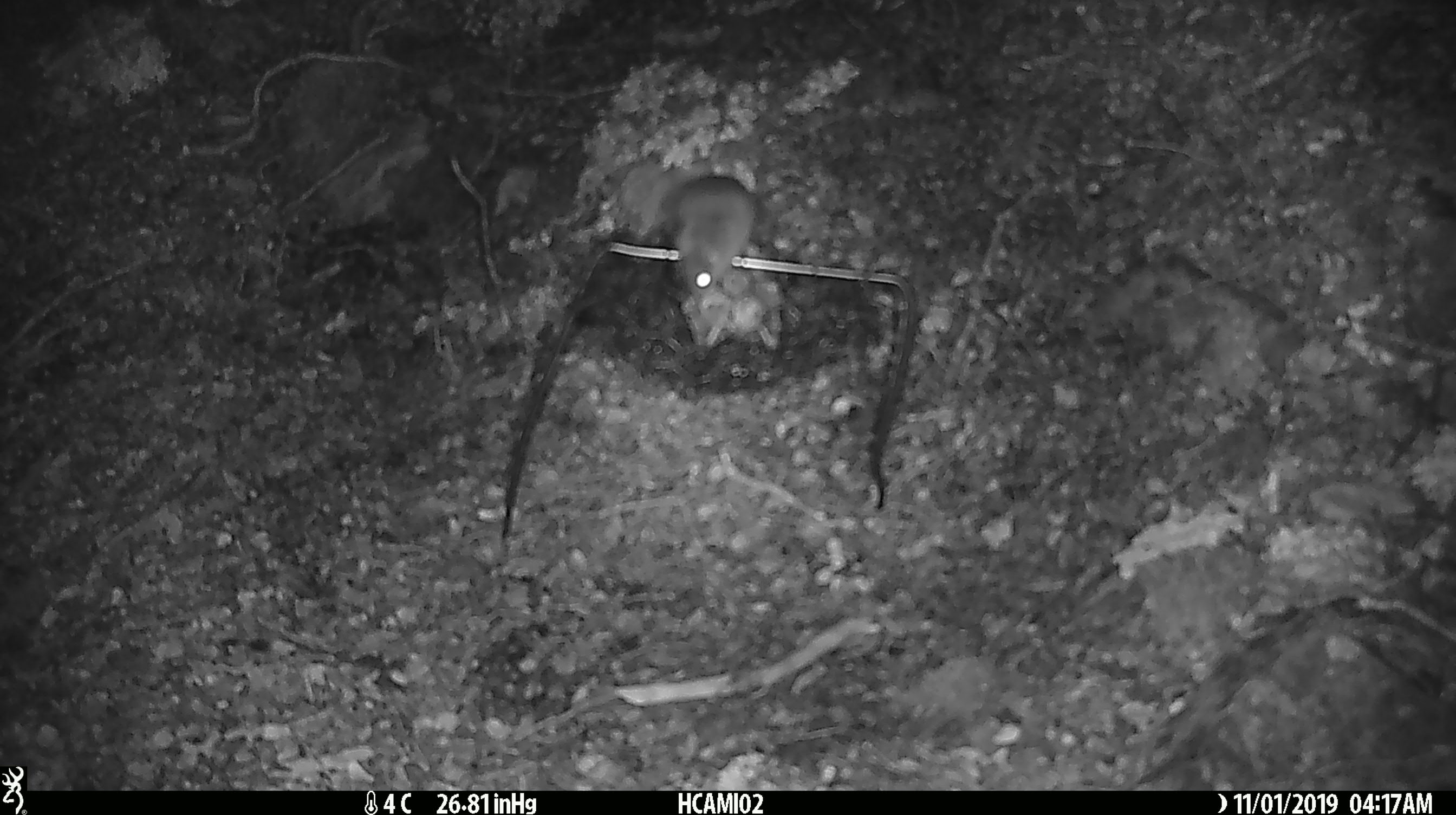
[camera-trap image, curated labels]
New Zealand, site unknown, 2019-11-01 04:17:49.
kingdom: Animalia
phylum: Chordata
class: Mammalia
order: Rodentia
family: Muridae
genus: Mus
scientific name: Mus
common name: mouse